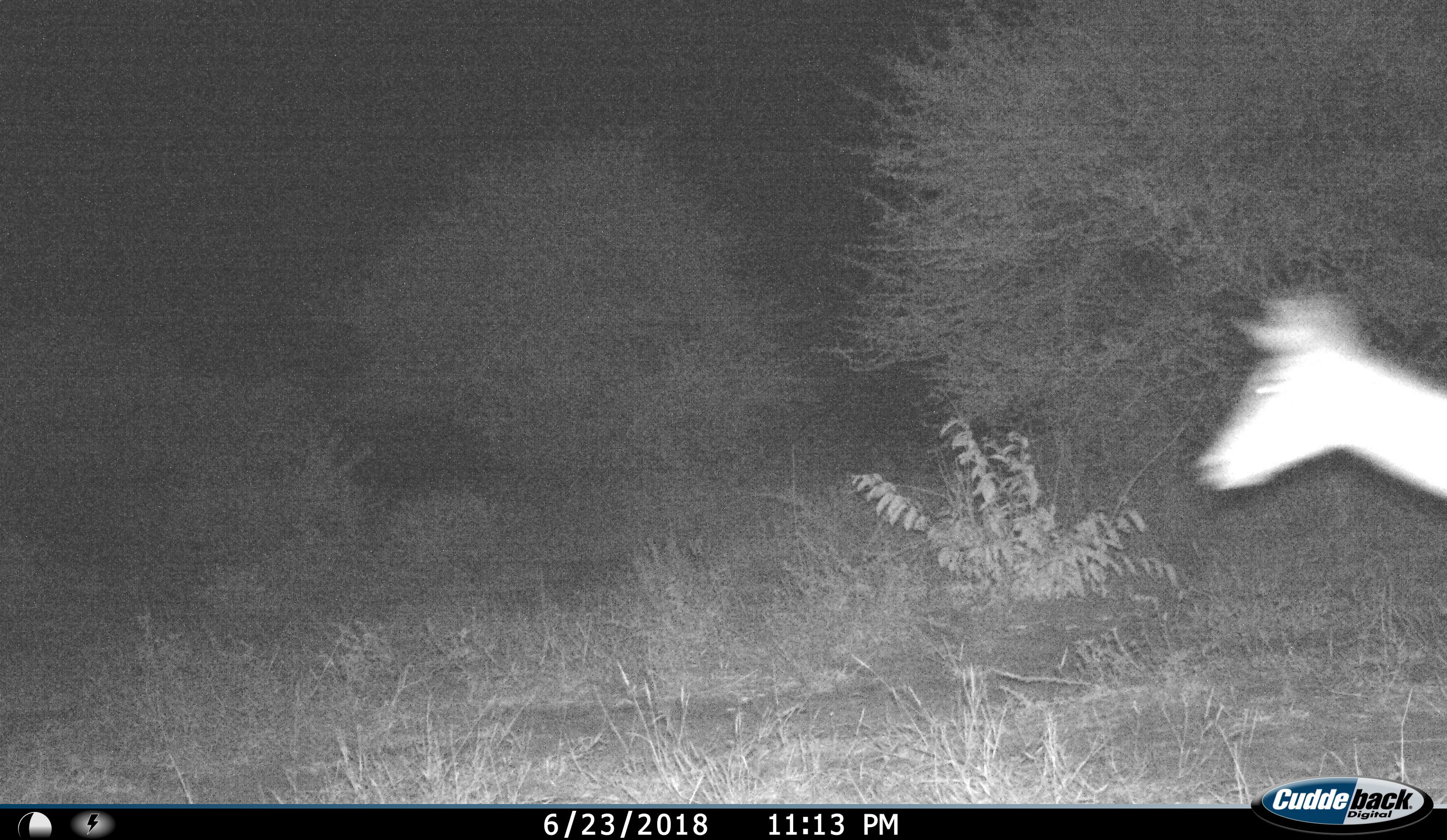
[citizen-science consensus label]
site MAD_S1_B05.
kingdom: Animalia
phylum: Chordata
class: Mammalia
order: Artiodactyla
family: Bovidae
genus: Aepyceros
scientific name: Aepyceros melampus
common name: impala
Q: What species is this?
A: Impala (Aepyceros melampus).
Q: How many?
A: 1.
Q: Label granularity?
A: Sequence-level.